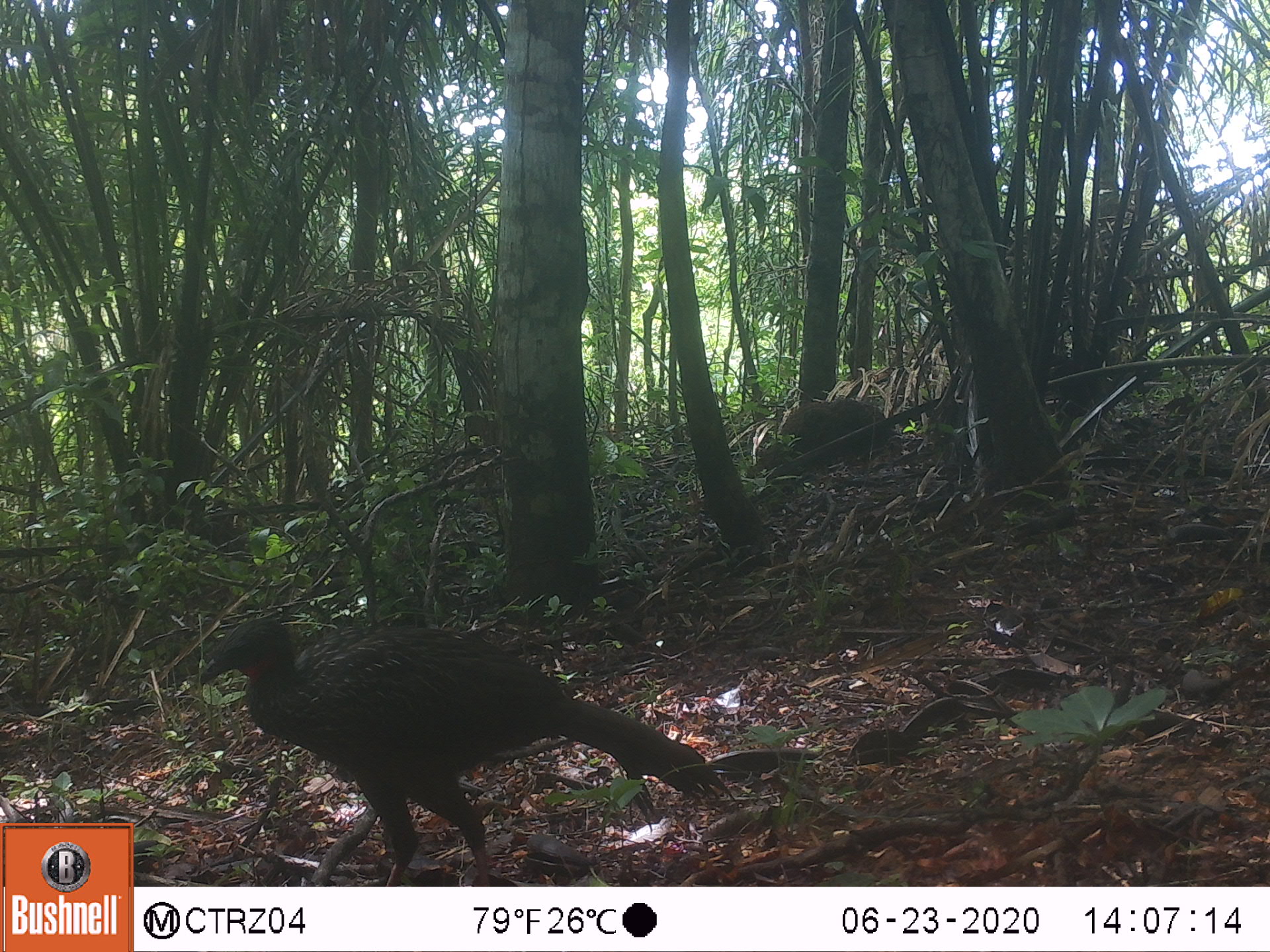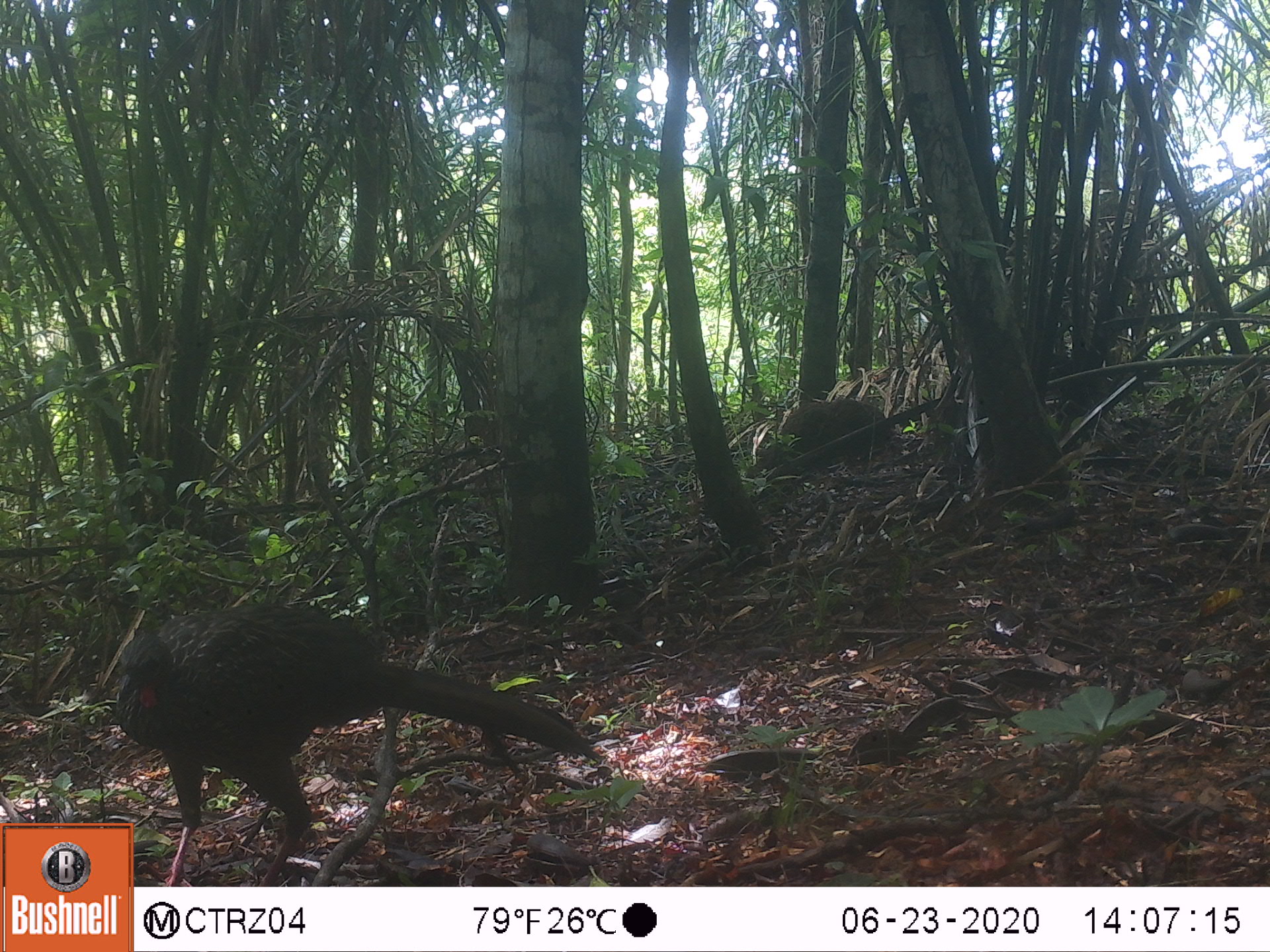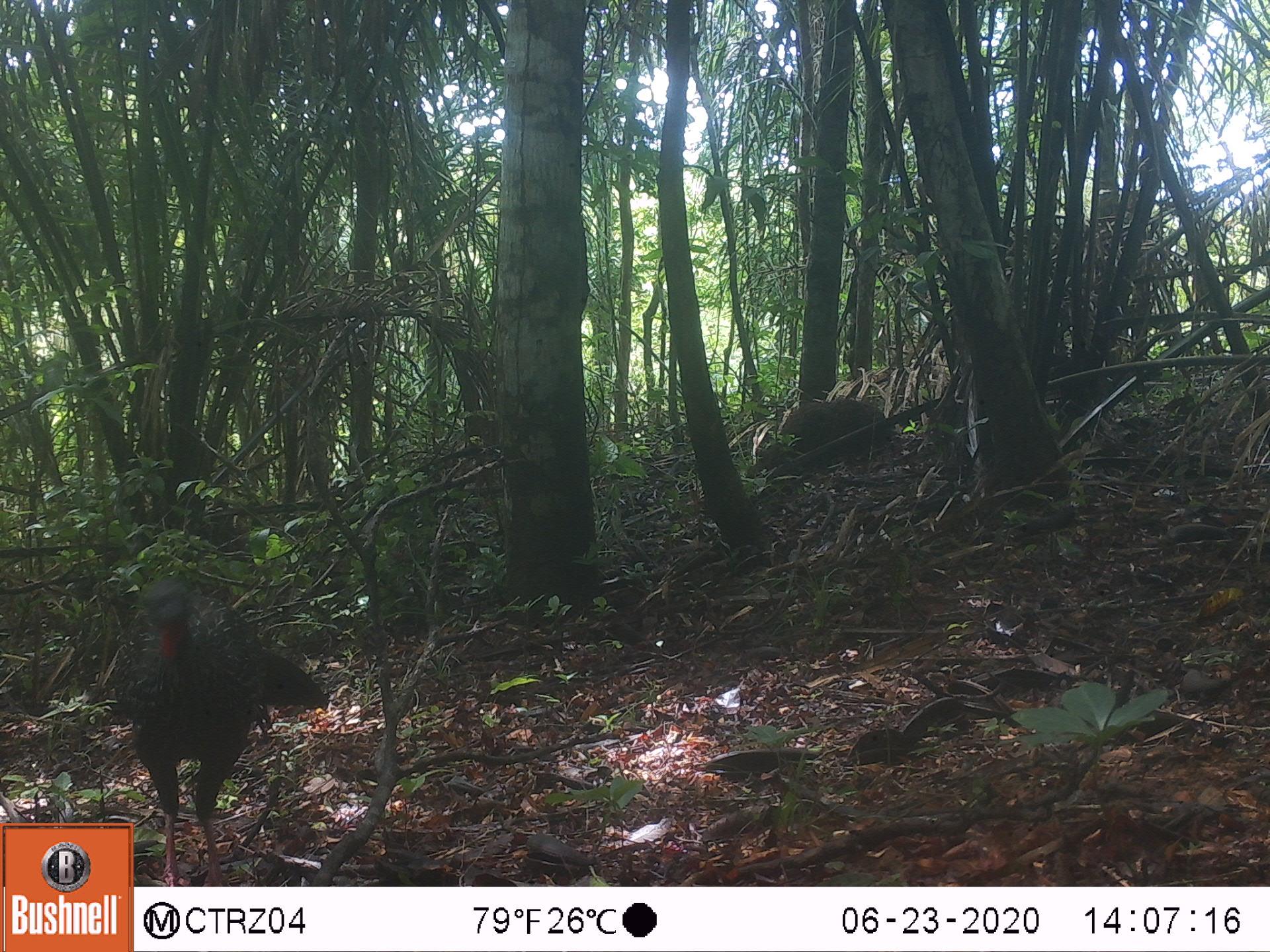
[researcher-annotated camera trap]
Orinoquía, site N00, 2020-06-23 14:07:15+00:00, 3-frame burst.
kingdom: Animalia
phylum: Chordata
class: Aves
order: Galliformes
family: Cracidae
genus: Penelope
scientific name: Penelope jacquacu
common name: spix's guan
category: spixs guan